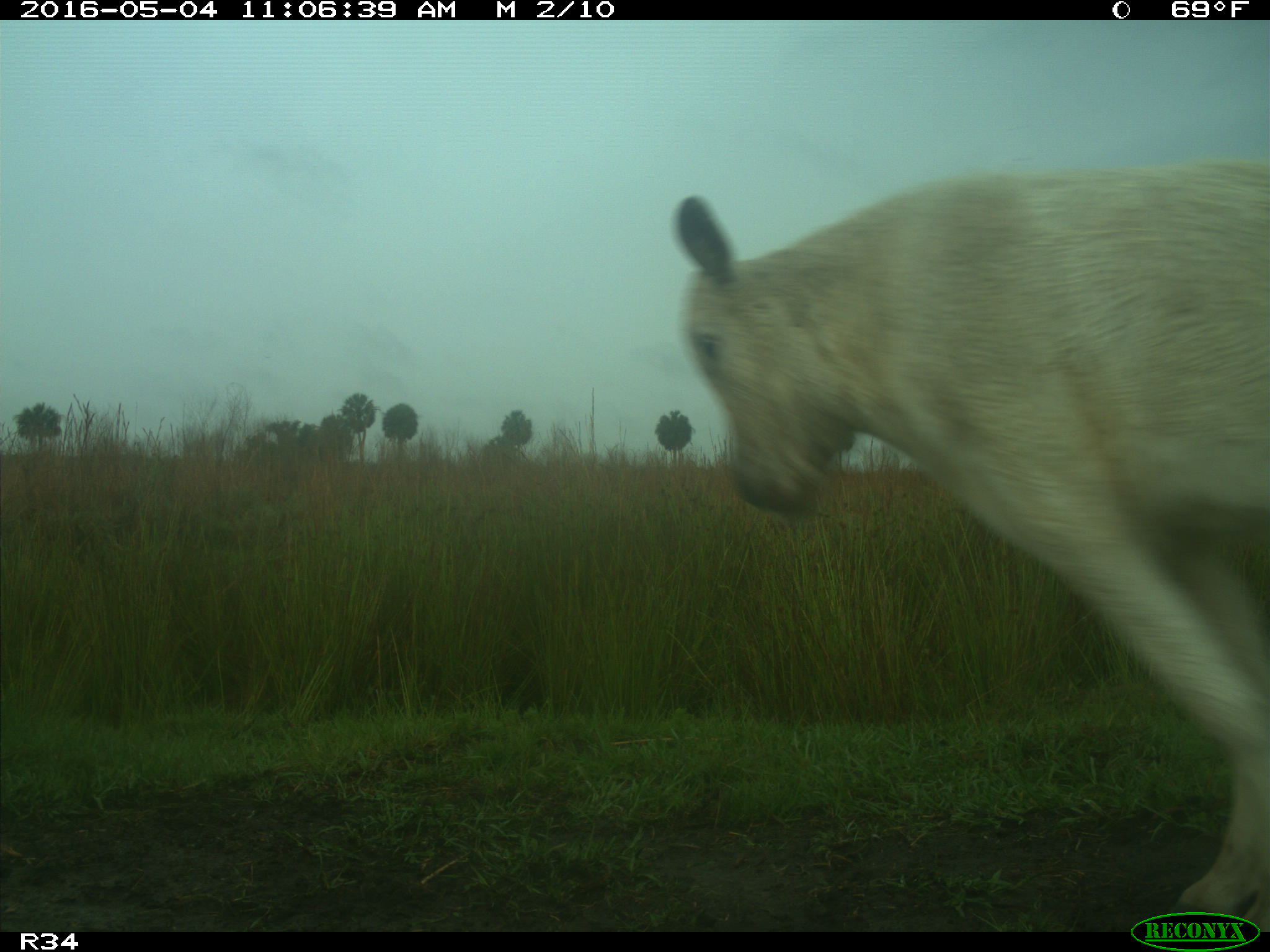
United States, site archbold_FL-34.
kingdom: Animalia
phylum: Chordata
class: Mammalia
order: Artiodactyla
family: Bovidae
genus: Bos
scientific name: Bos taurus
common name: domestic cow